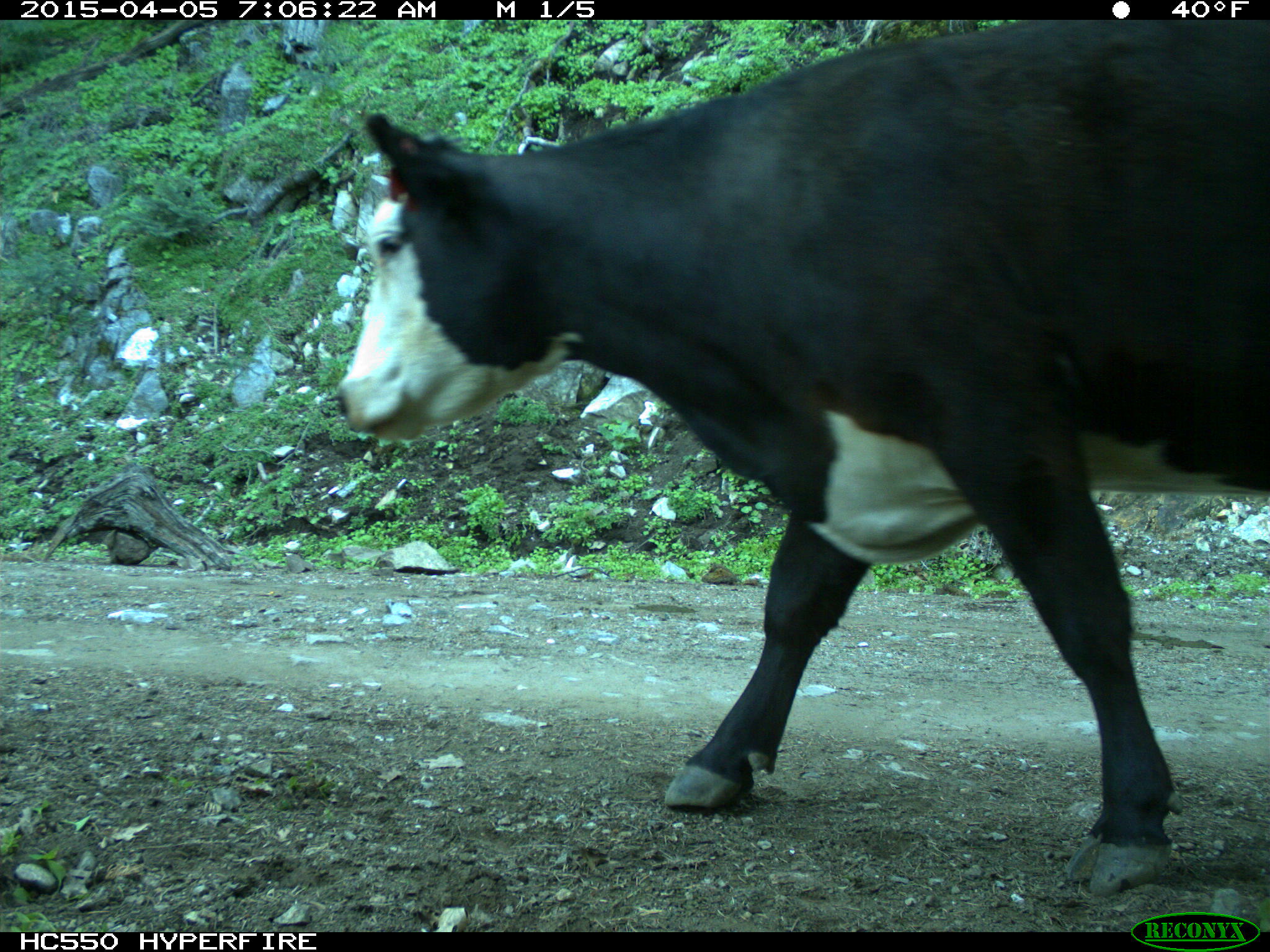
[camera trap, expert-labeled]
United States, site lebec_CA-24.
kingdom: Animalia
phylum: Chordata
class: Mammalia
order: Artiodactyla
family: Bovidae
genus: Bos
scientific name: Bos taurus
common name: domestic cow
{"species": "Bos taurus (domestic cow)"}